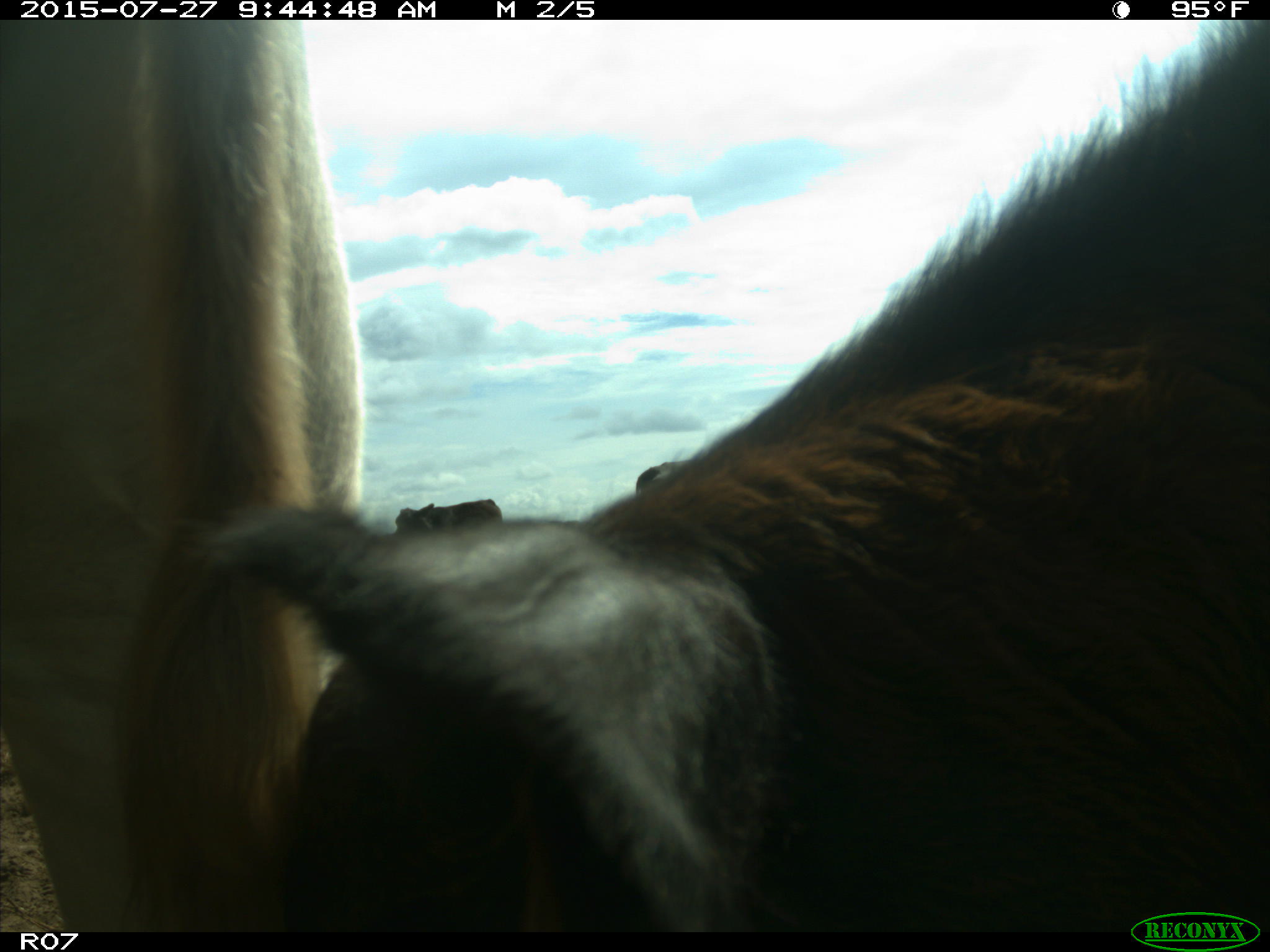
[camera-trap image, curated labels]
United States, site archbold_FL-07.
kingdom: Animalia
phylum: Chordata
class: Mammalia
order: Artiodactyla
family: Bovidae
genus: Bos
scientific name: Bos taurus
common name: domestic cow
Bos taurus (domestic cow).